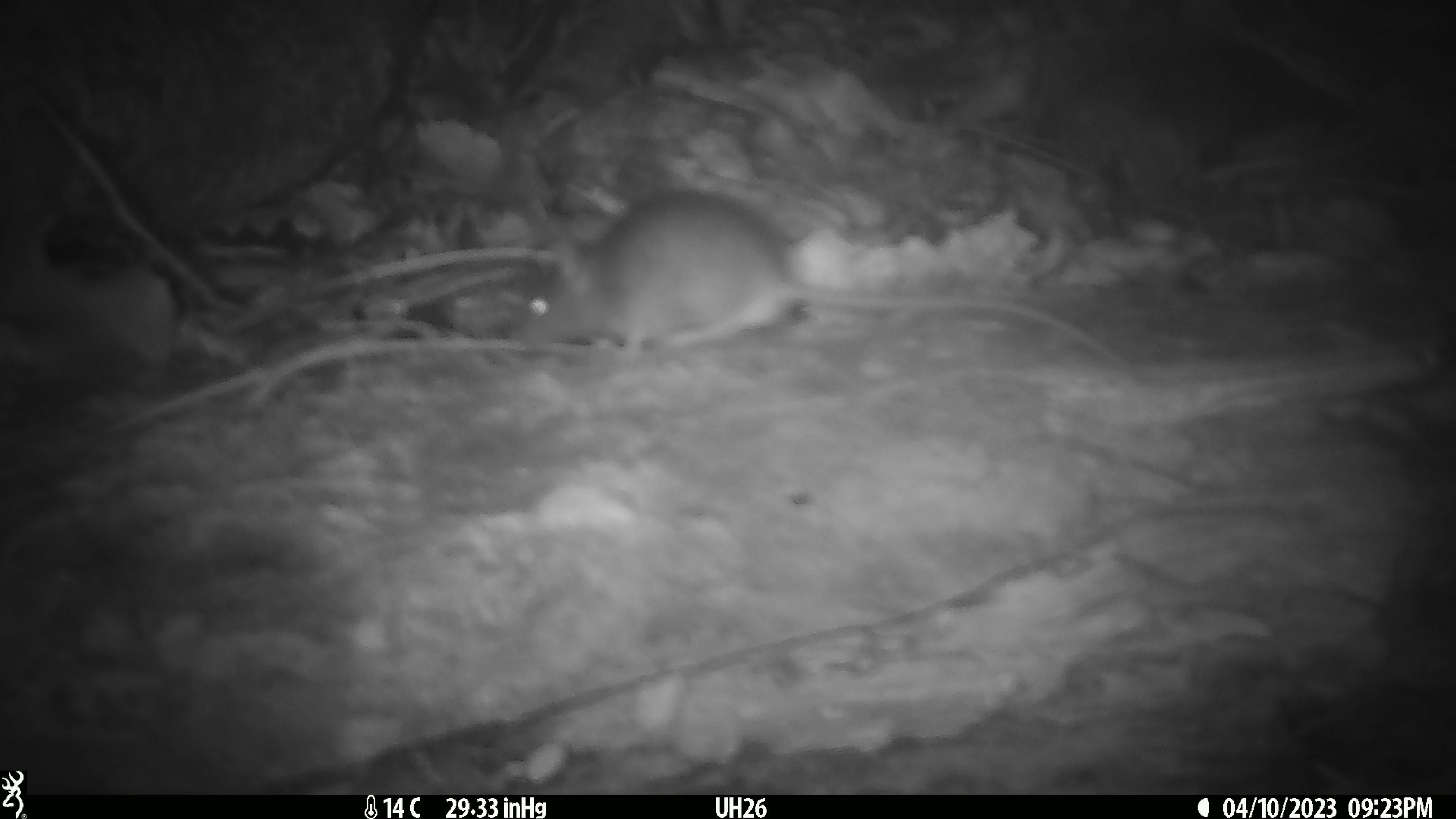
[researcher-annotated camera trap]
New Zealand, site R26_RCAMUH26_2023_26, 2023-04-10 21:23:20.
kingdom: Animalia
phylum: Chordata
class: Mammalia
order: Rodentia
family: Muridae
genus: Mus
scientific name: Mus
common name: mouse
Mouse (Mus).